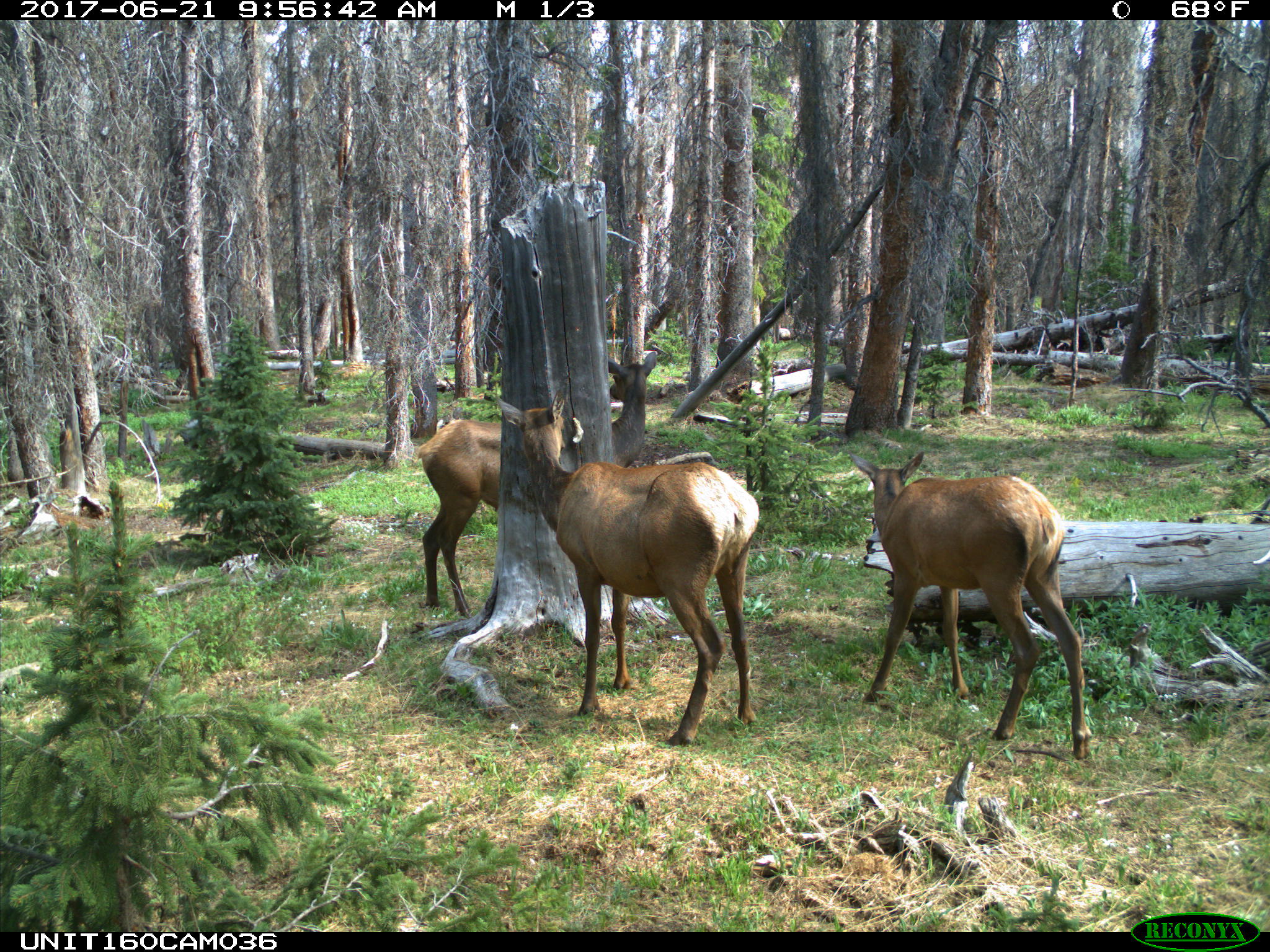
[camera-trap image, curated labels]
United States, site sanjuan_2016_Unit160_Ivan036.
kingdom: Animalia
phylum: Chordata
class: Mammalia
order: Artiodactyla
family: Cervidae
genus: Cervus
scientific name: Cervus elaphus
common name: red deer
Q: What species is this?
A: Cervus elaphus (red deer).